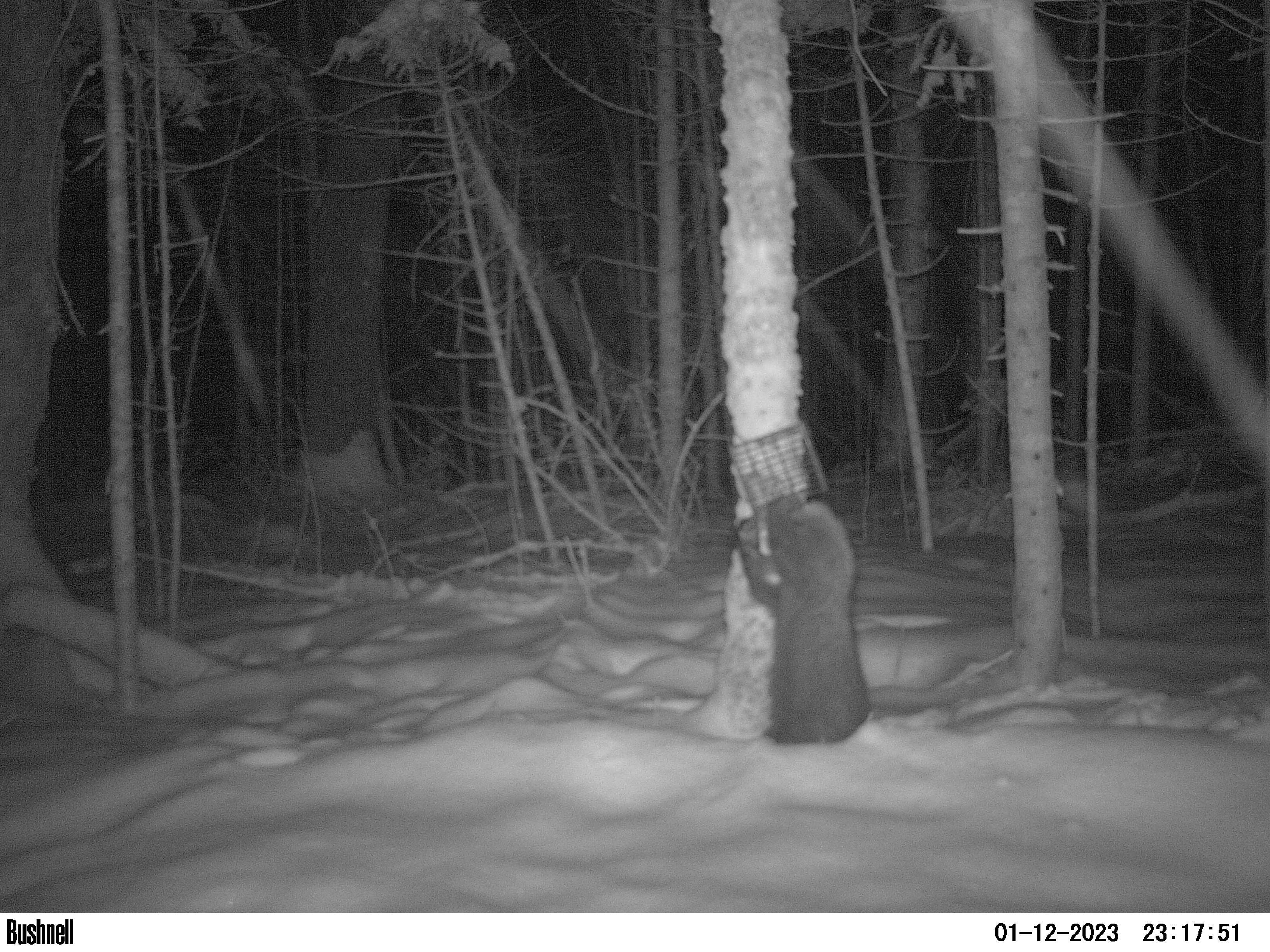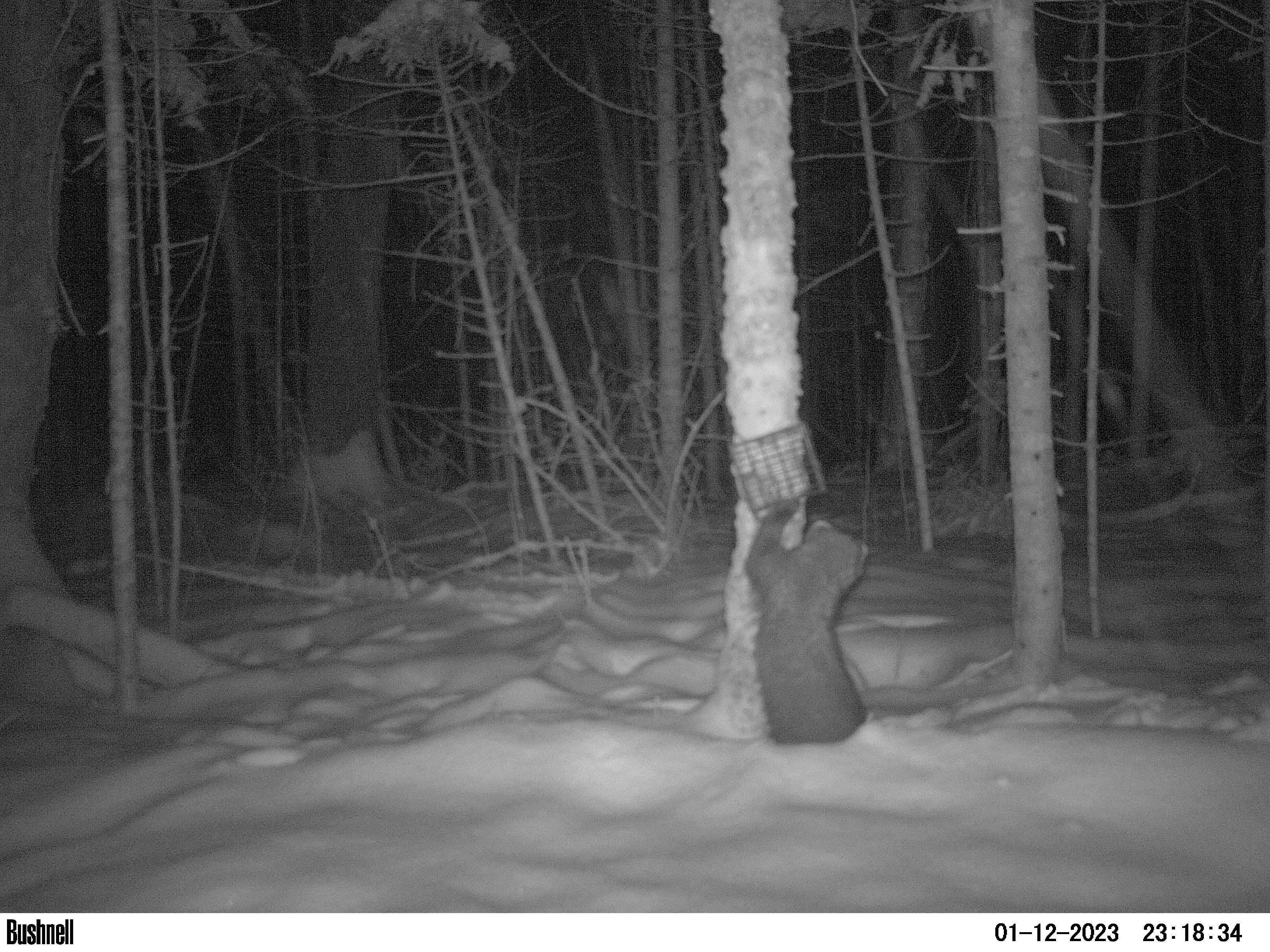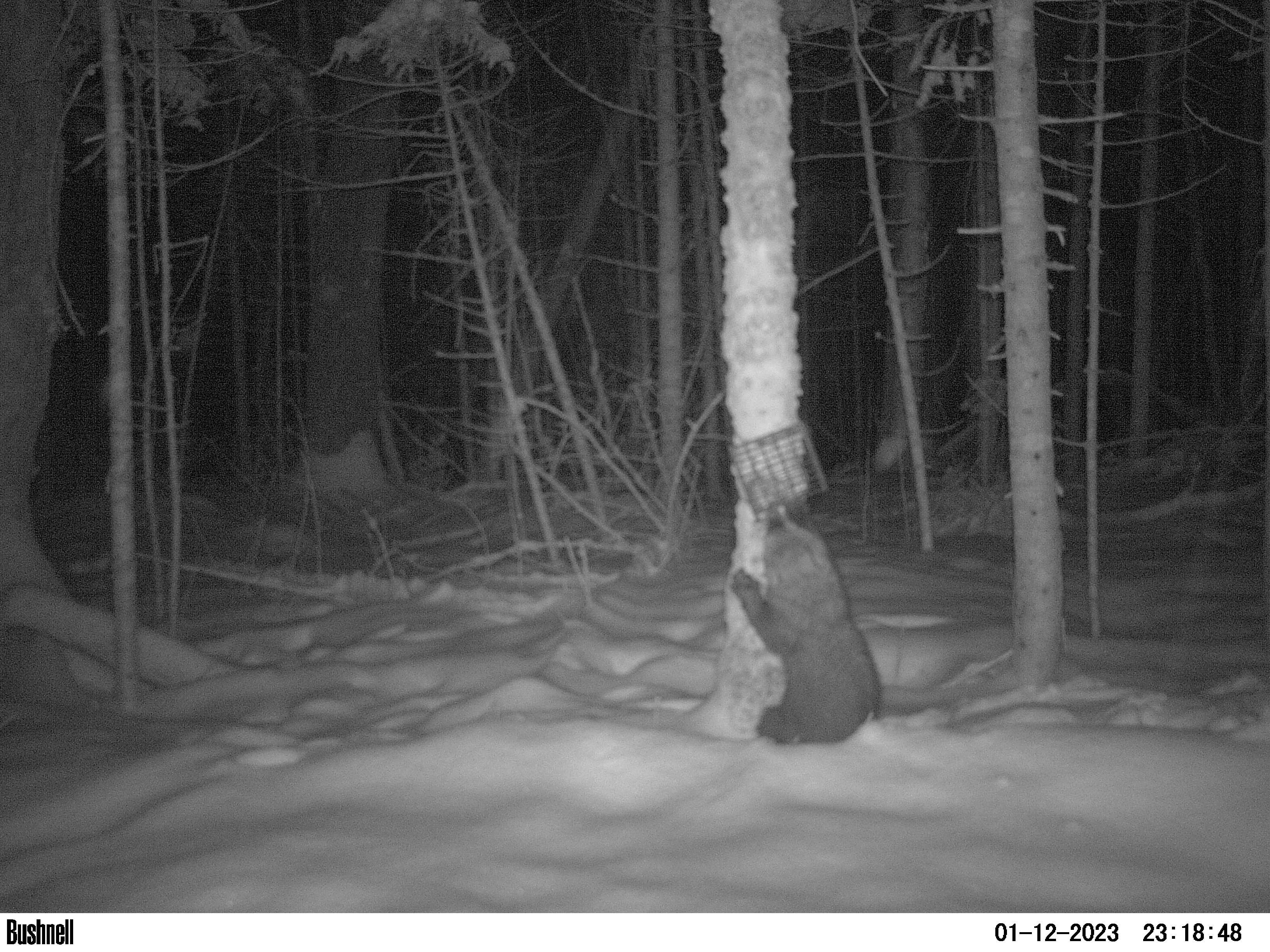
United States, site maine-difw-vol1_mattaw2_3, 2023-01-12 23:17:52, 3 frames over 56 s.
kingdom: Animalia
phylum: Chordata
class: Mammalia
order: Carnivora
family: Mustelidae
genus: Pekania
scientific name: Pekania pennanti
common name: fisher